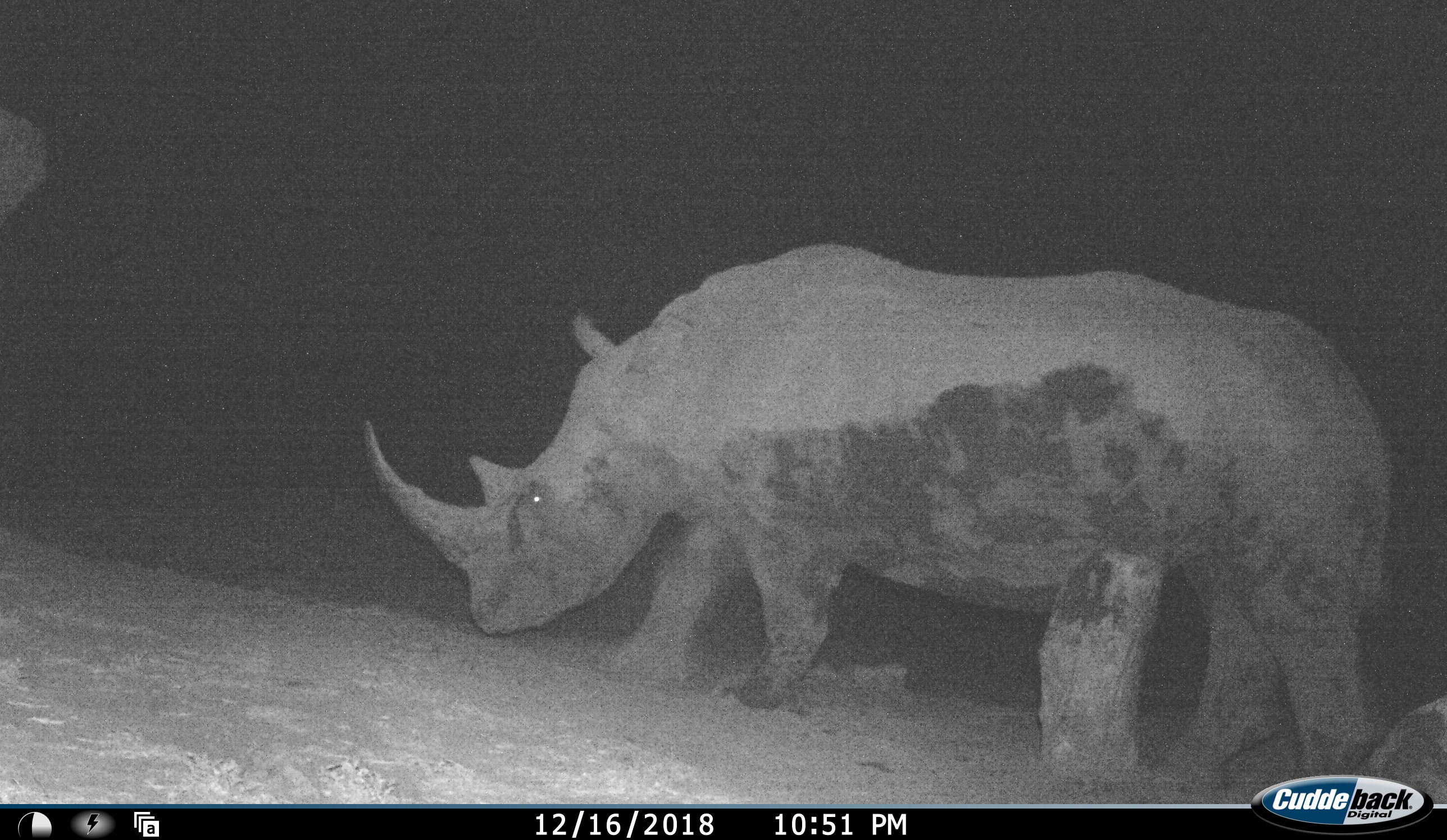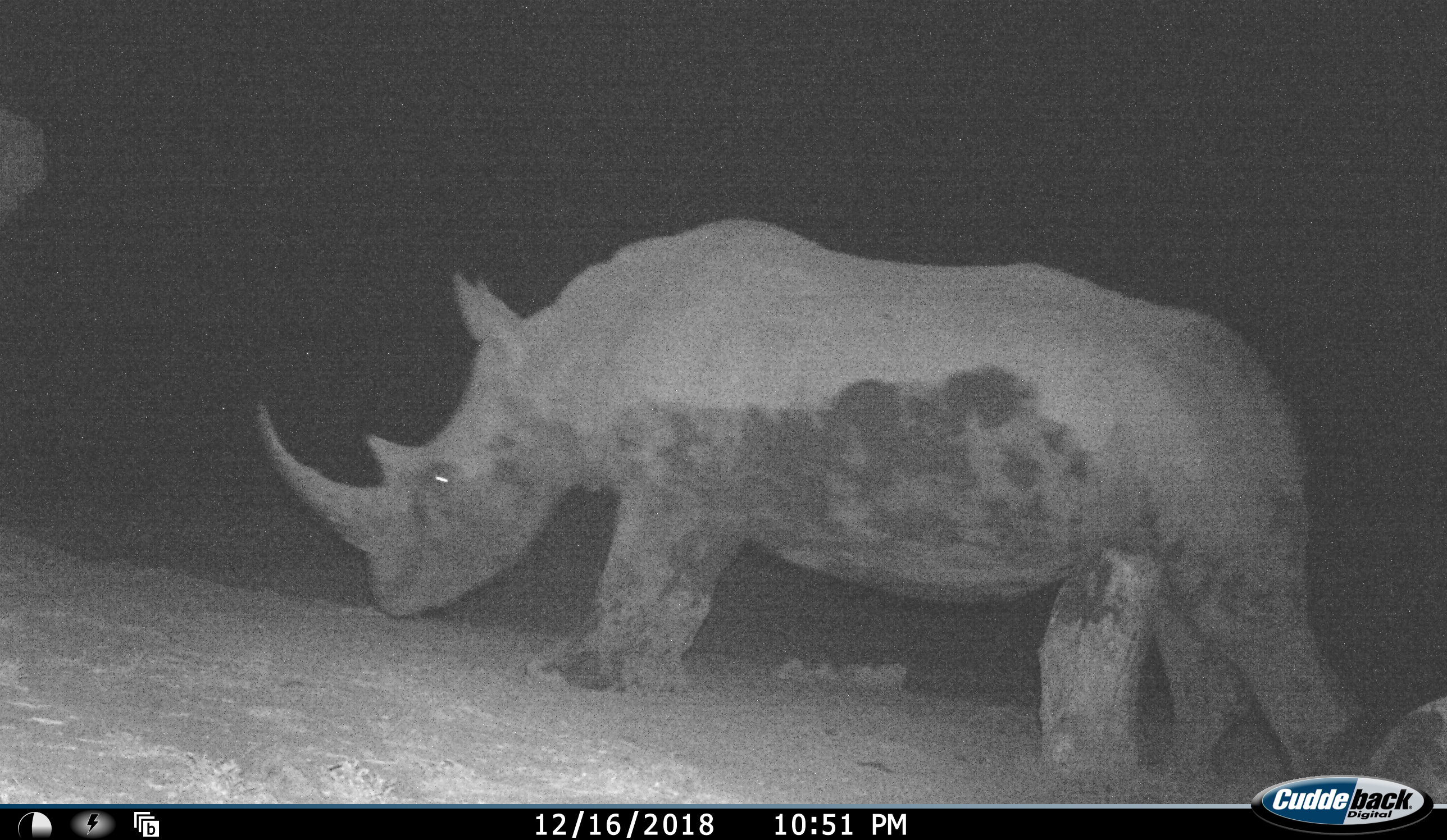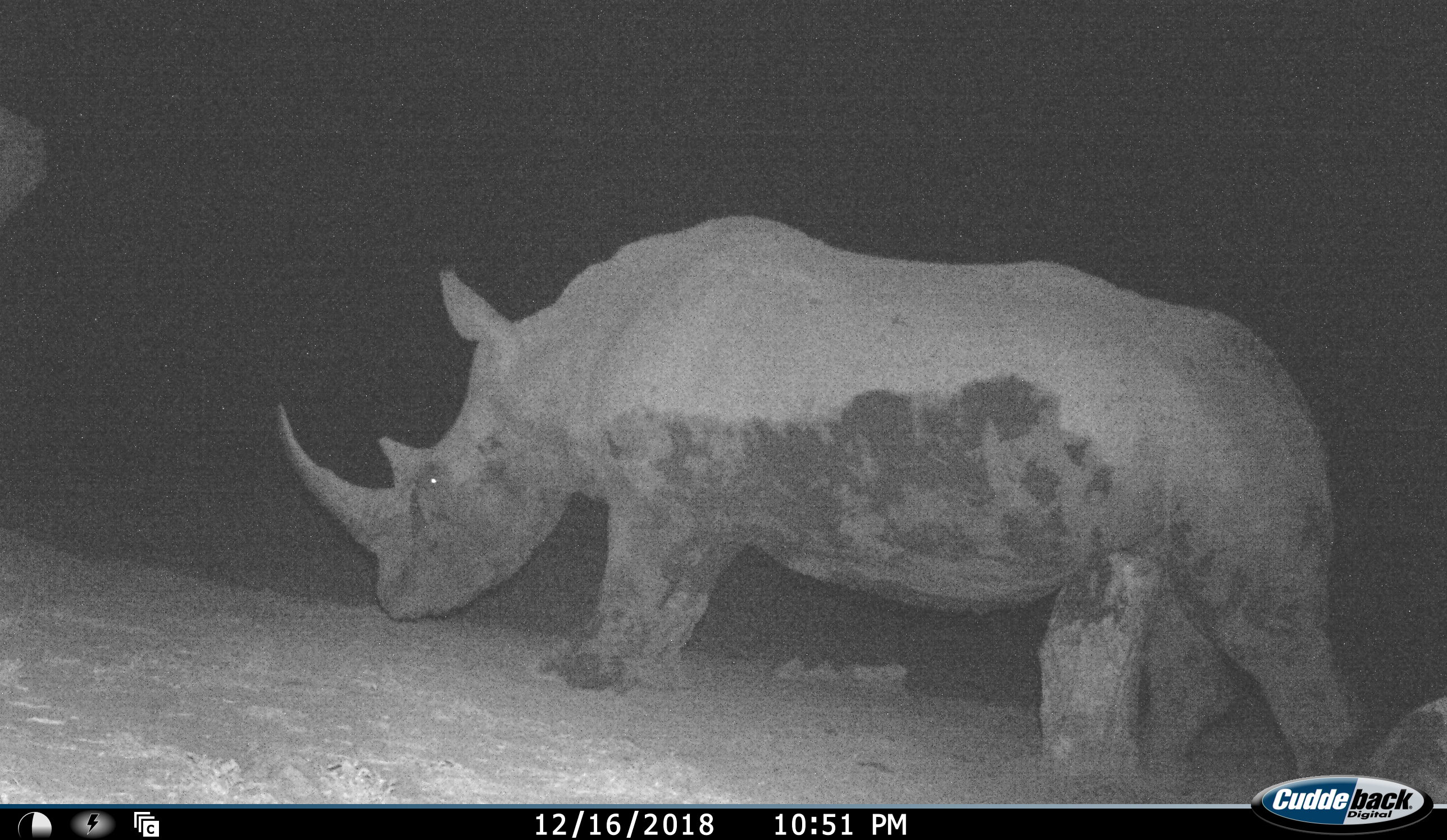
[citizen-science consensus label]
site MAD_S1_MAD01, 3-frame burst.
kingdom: Animalia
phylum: Chordata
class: Mammalia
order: Perissodactyla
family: Rhinocerotidae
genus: Ceratotherium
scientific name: Ceratotherium simum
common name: white rhinoceros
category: rhinoceroswhite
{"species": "rhinoceroswhite (white rhinoceros) (Ceratotherium simum)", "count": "1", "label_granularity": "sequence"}